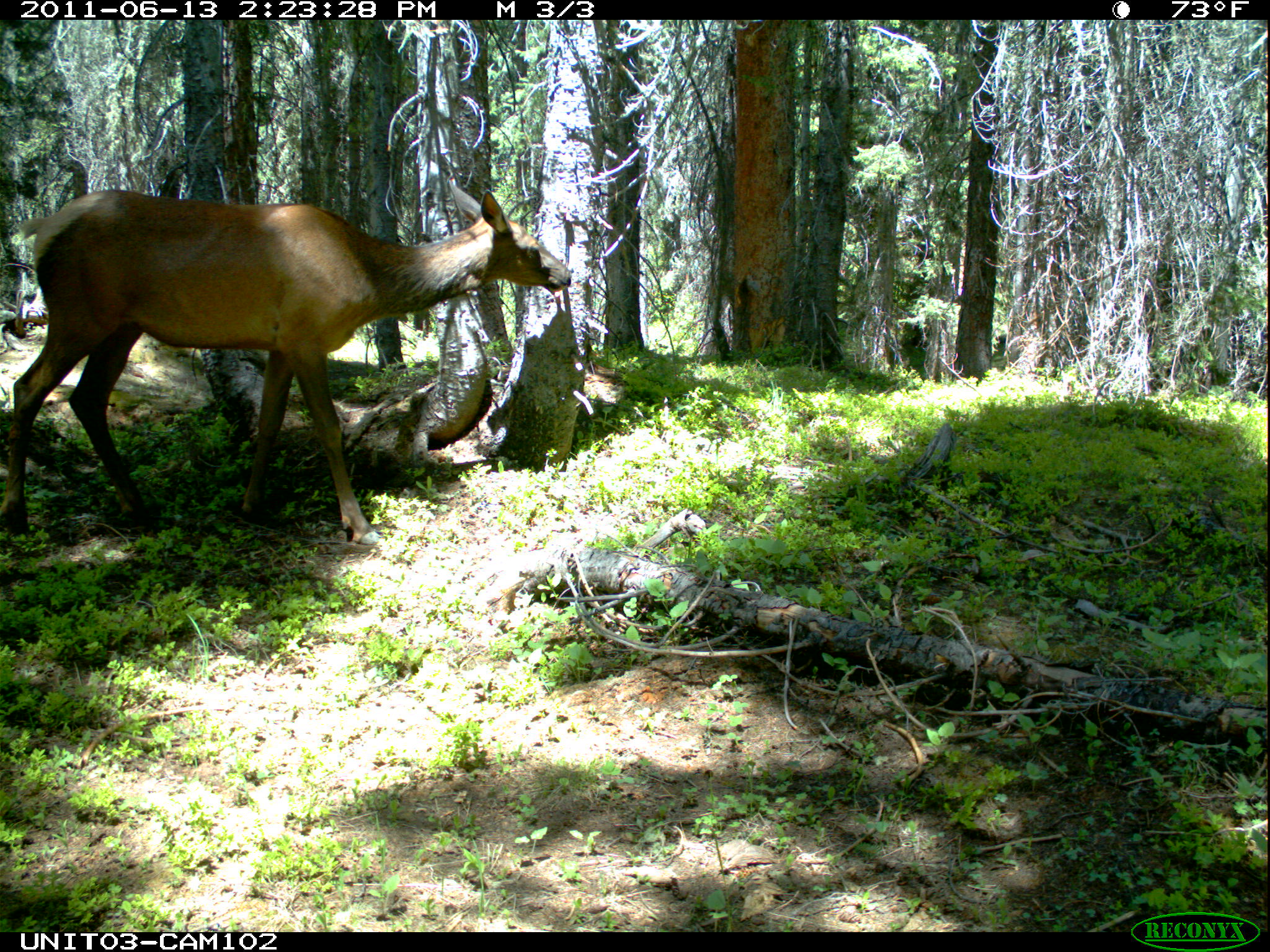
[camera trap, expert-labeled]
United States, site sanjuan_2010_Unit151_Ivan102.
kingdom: Animalia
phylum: Chordata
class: Mammalia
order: Artiodactyla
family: Cervidae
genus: Cervus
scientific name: Cervus elaphus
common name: red deer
Cervus elaphus (red deer).